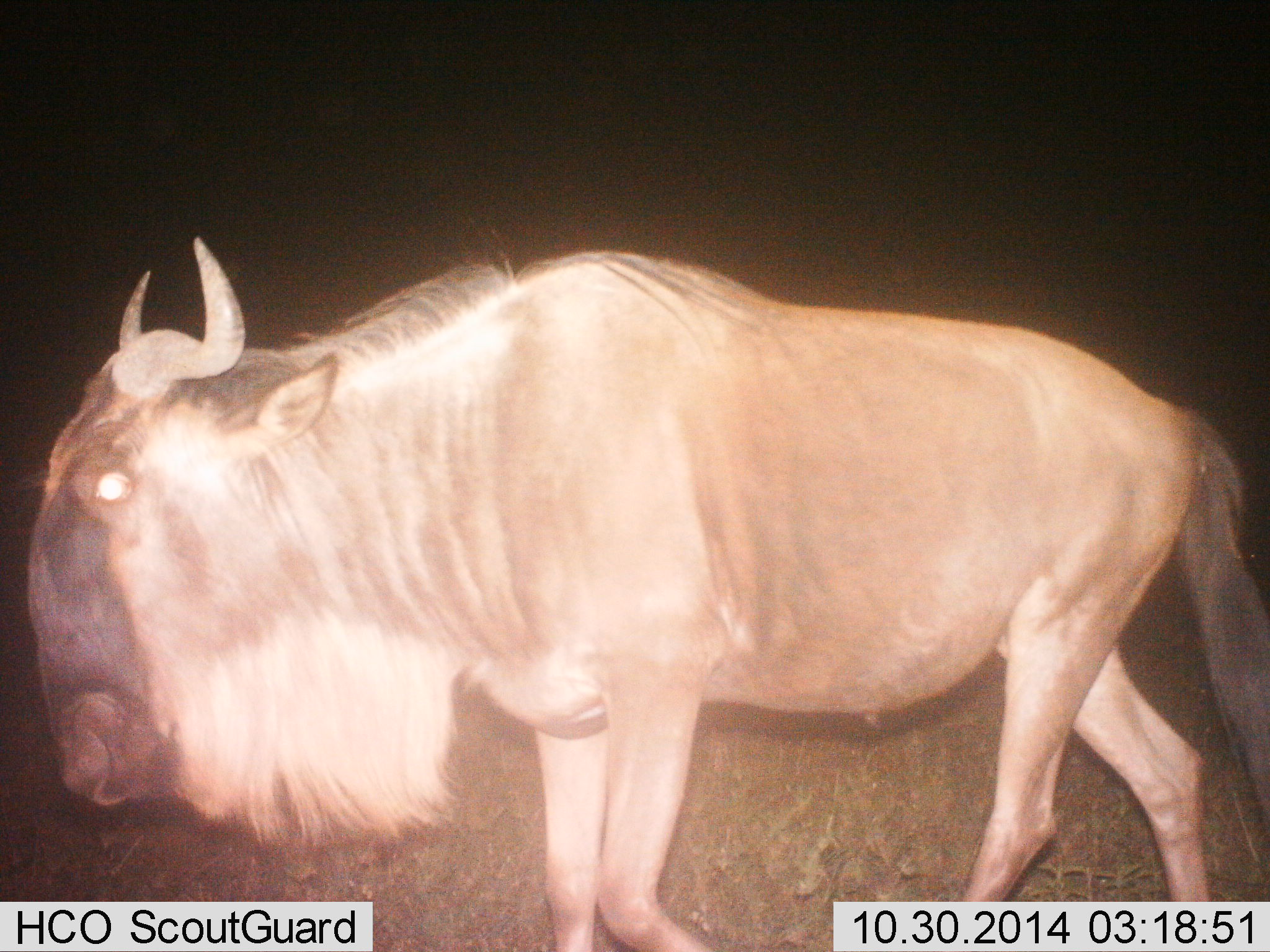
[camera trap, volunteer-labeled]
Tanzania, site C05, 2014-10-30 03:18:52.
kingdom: Animalia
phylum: Chordata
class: Mammalia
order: Artiodactyla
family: Bovidae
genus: Connochaetes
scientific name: Connochaetes taurinus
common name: blue wildebeest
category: wildebeest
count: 1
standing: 60%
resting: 0%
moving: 40%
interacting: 0%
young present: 0%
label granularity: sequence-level